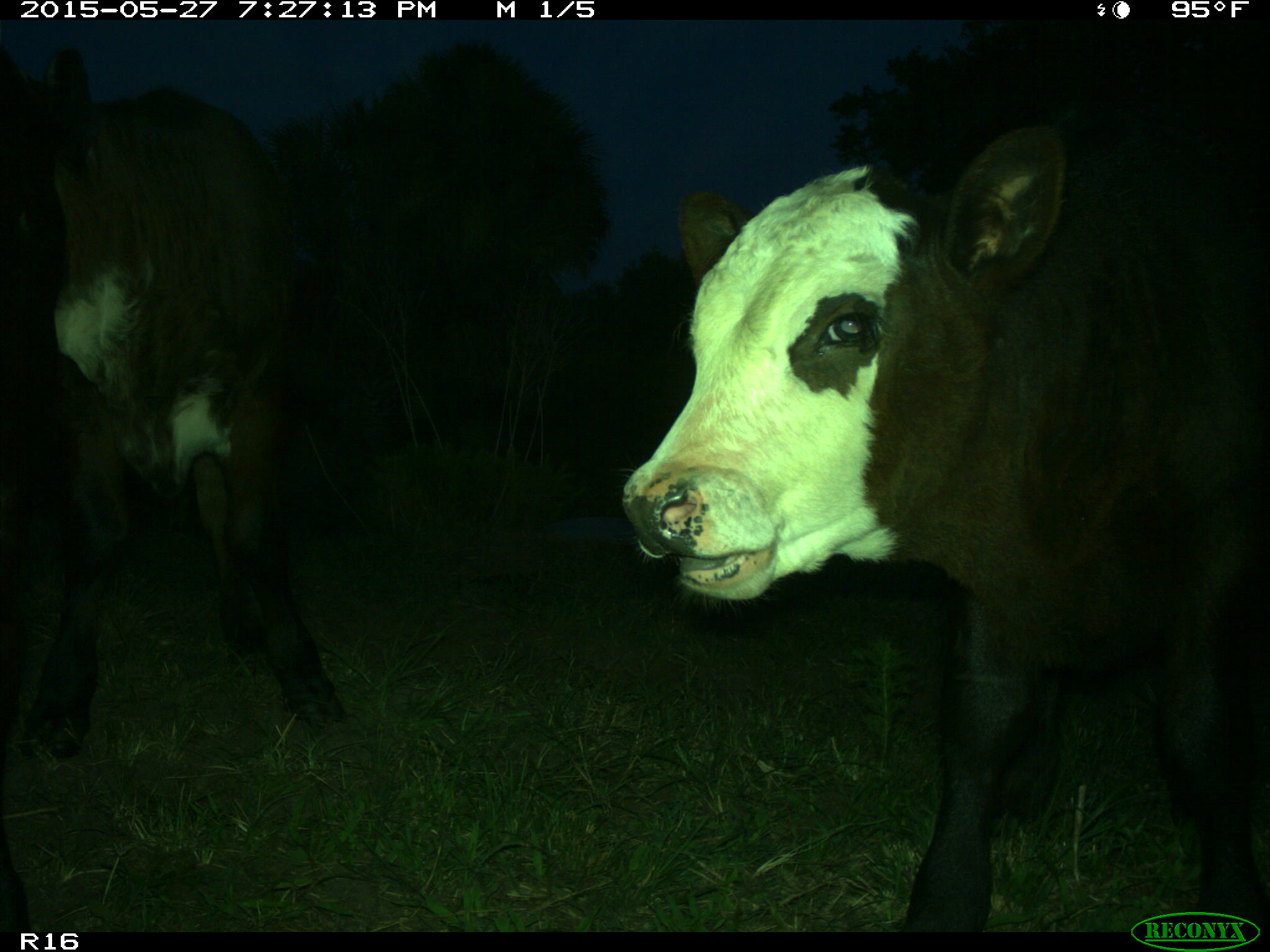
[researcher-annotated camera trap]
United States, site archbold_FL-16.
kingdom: Animalia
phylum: Chordata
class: Mammalia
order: Artiodactyla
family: Bovidae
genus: Bos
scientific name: Bos taurus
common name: domestic cow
Bos taurus (domestic cow).